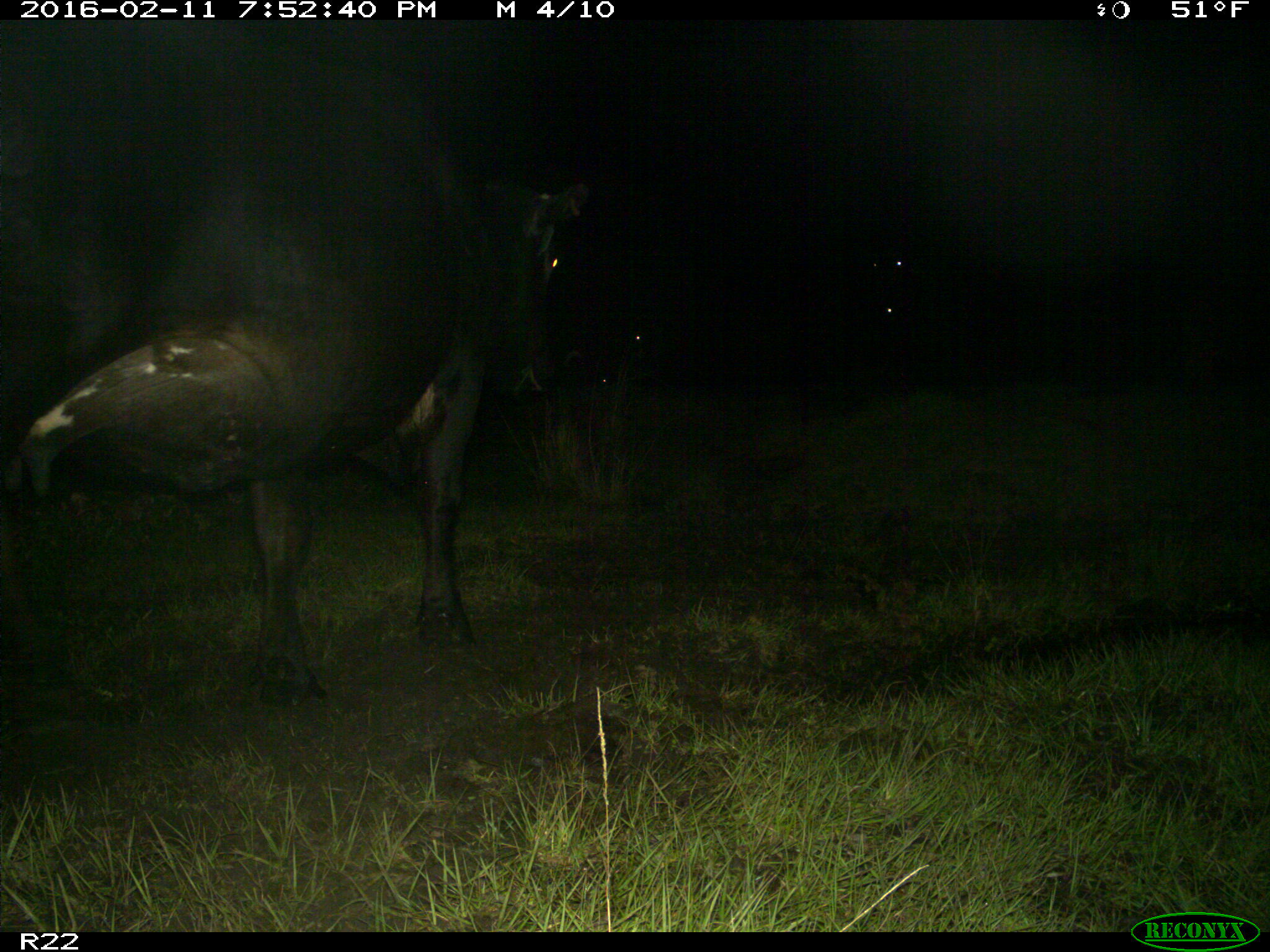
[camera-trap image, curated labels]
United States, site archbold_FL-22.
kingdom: Animalia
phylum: Chordata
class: Mammalia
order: Artiodactyla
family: Bovidae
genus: Bos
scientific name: Bos taurus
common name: domestic cow